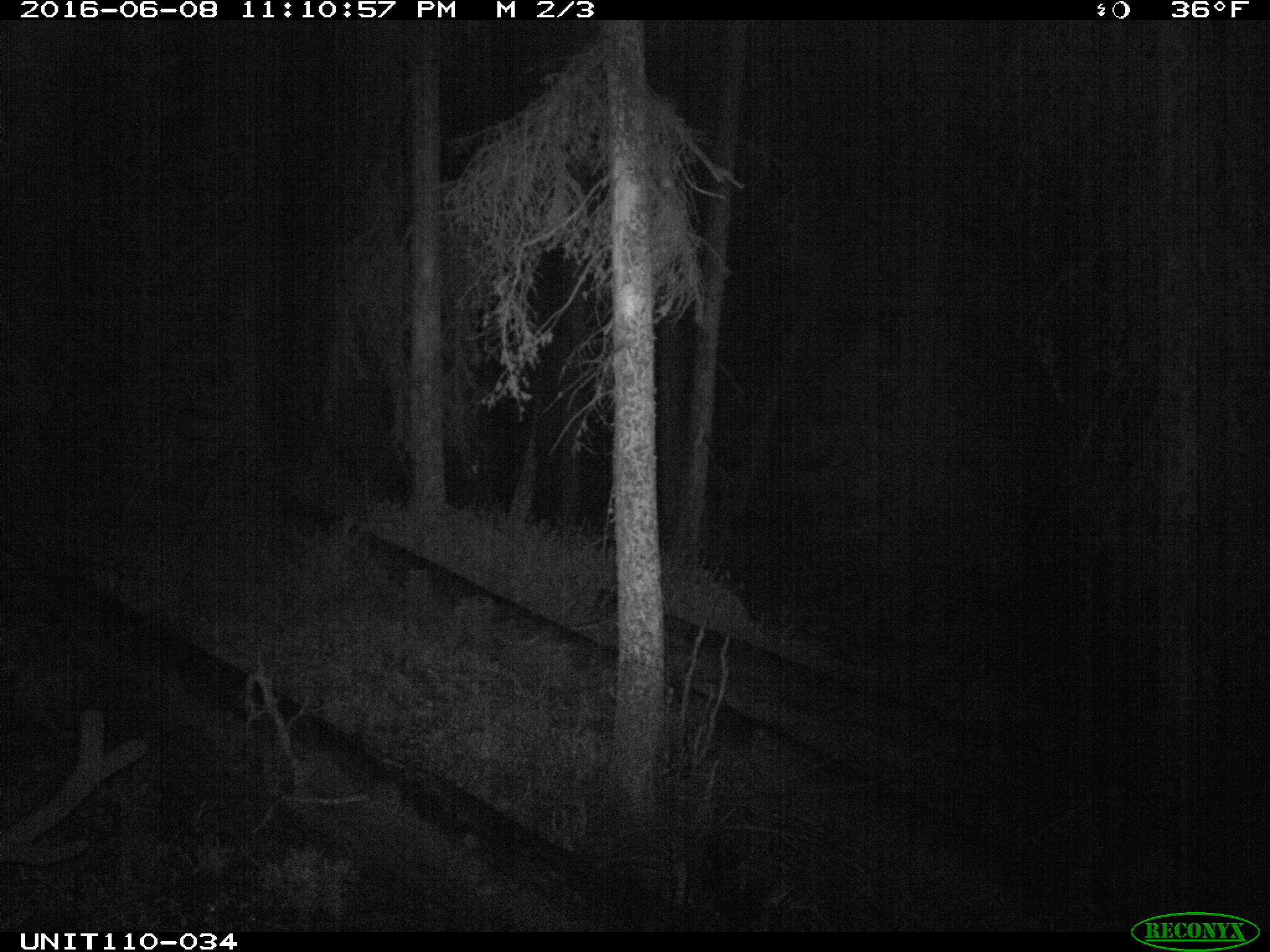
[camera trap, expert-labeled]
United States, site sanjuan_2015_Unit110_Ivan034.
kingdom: Animalia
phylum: Chordata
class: Mammalia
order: Artiodactyla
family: Cervidae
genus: Cervus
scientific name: Cervus elaphus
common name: red deer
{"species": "Cervus elaphus (red deer)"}